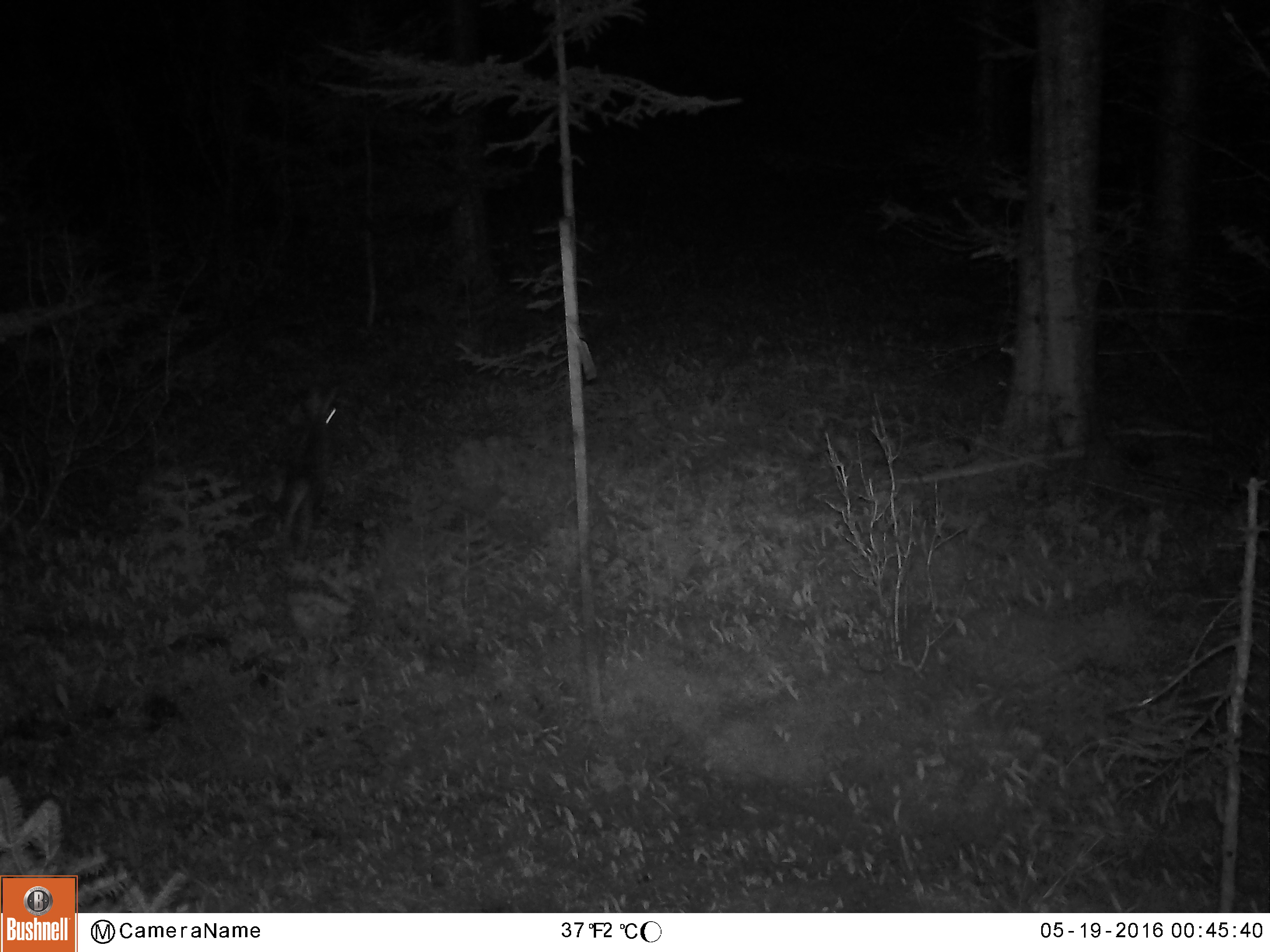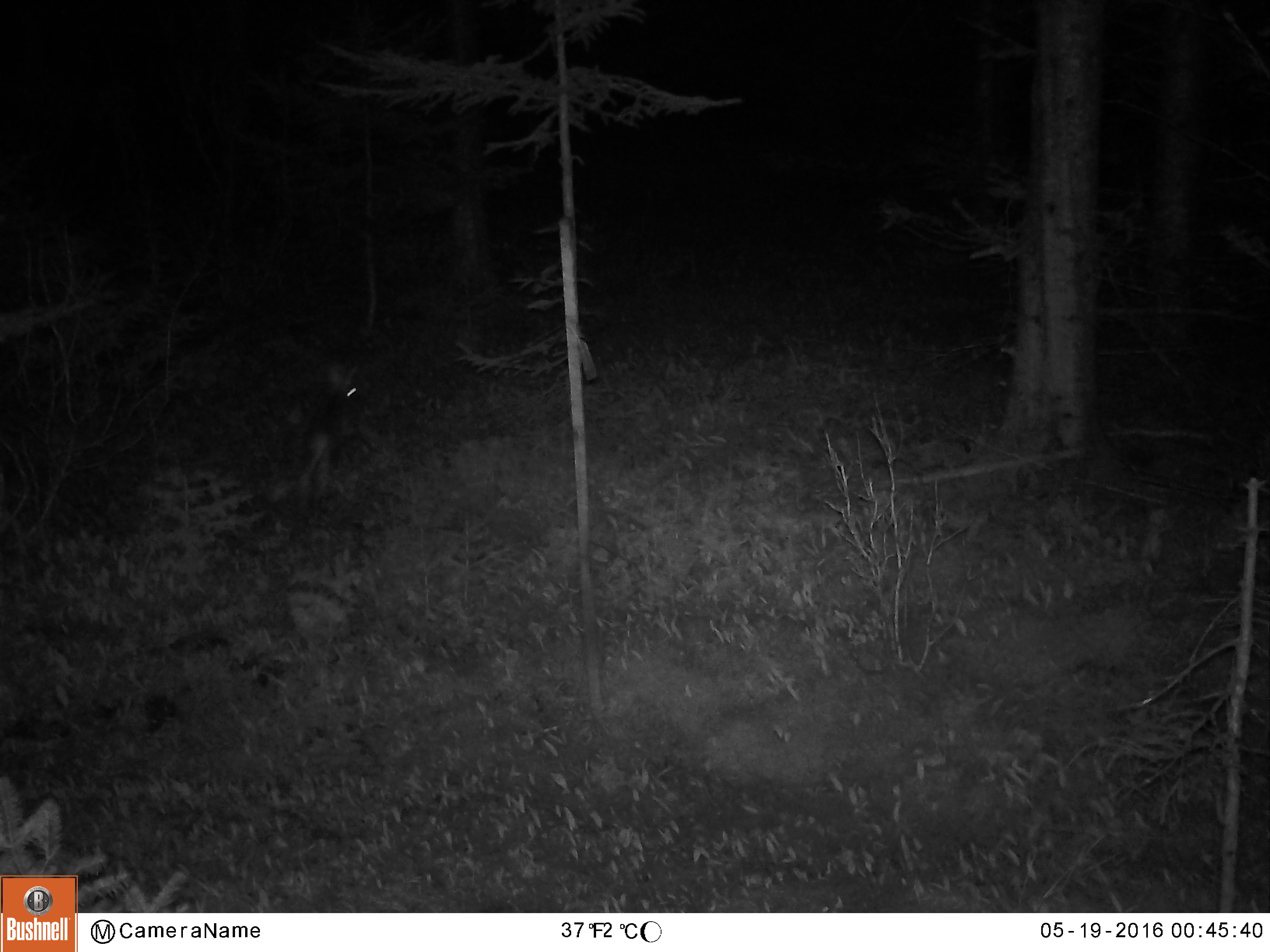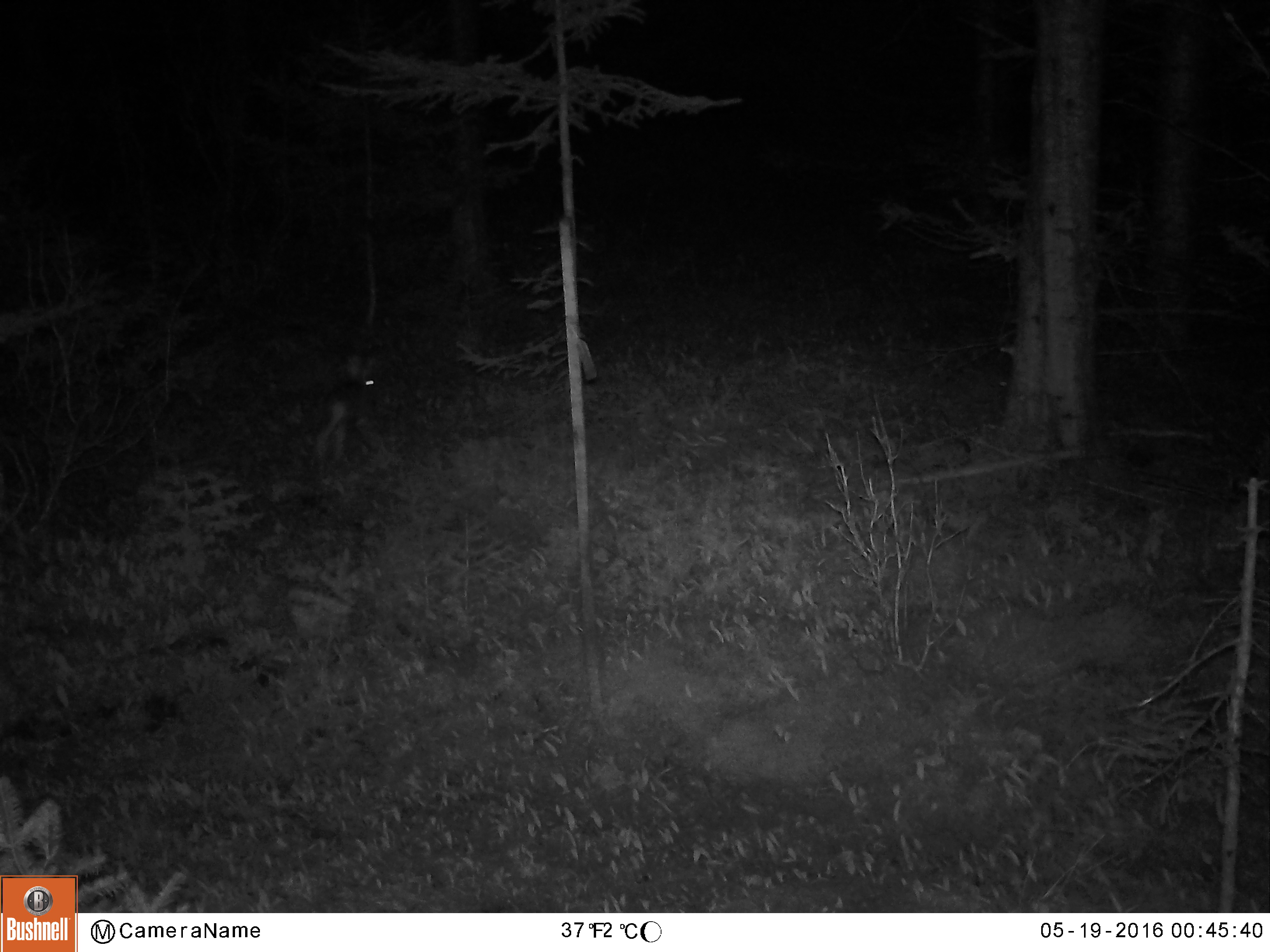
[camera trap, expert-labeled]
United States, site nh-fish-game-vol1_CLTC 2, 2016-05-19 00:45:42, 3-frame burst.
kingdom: Animalia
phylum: Chordata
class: Mammalia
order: Lagomorpha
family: Leporidae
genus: Lepus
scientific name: Lepus americanus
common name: snowshoe hare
Snowshoe hare (Lepus americanus).